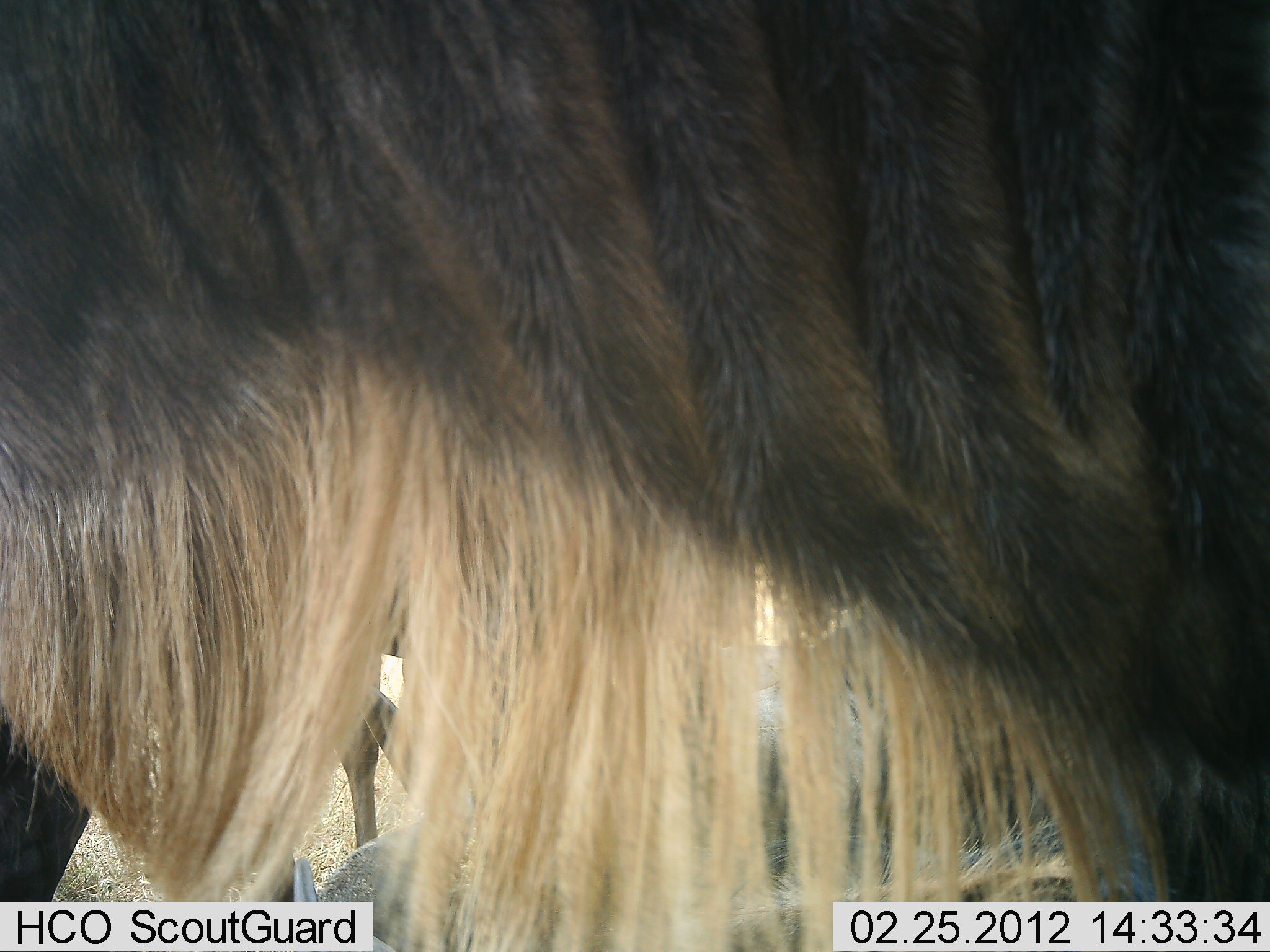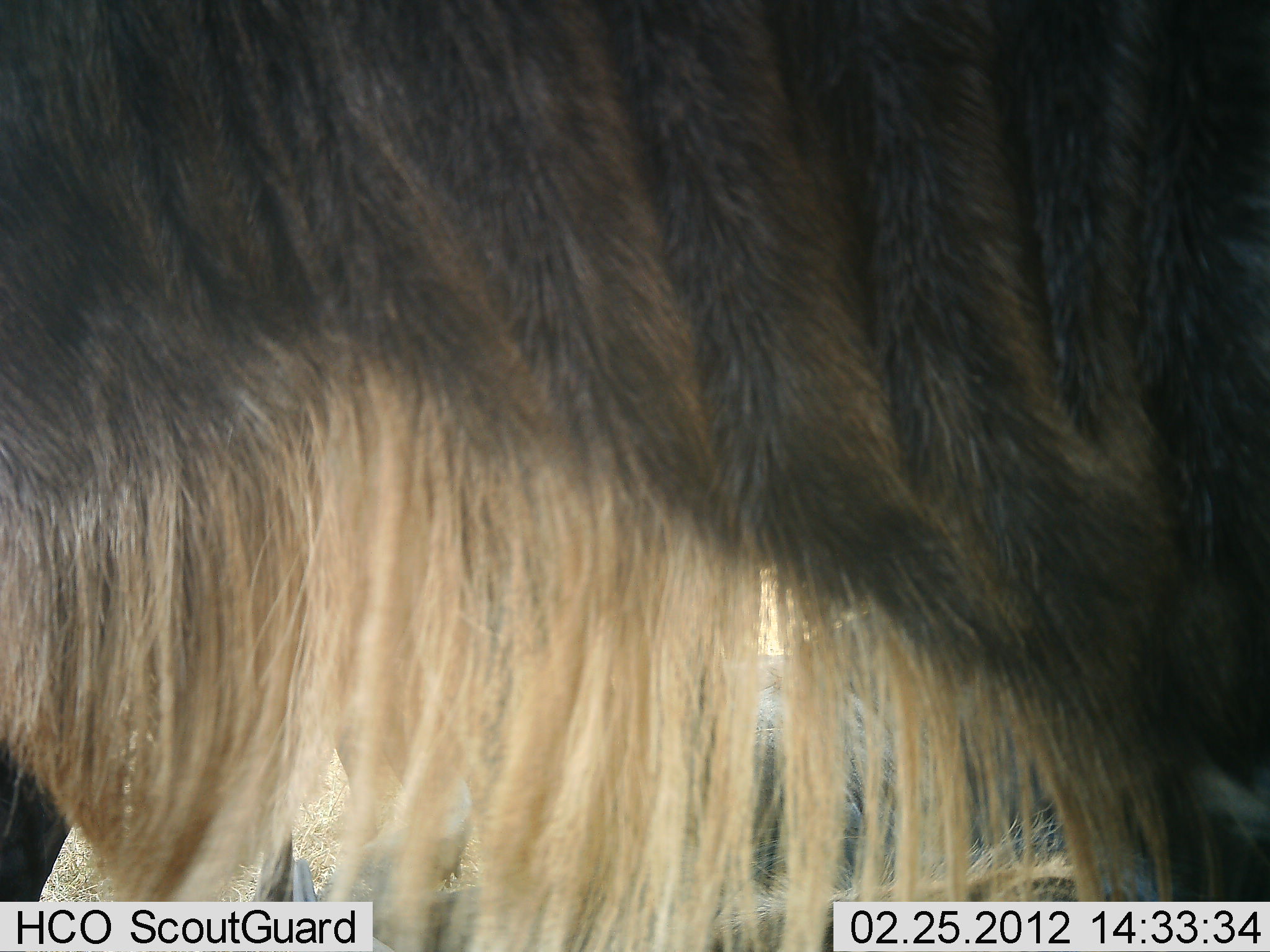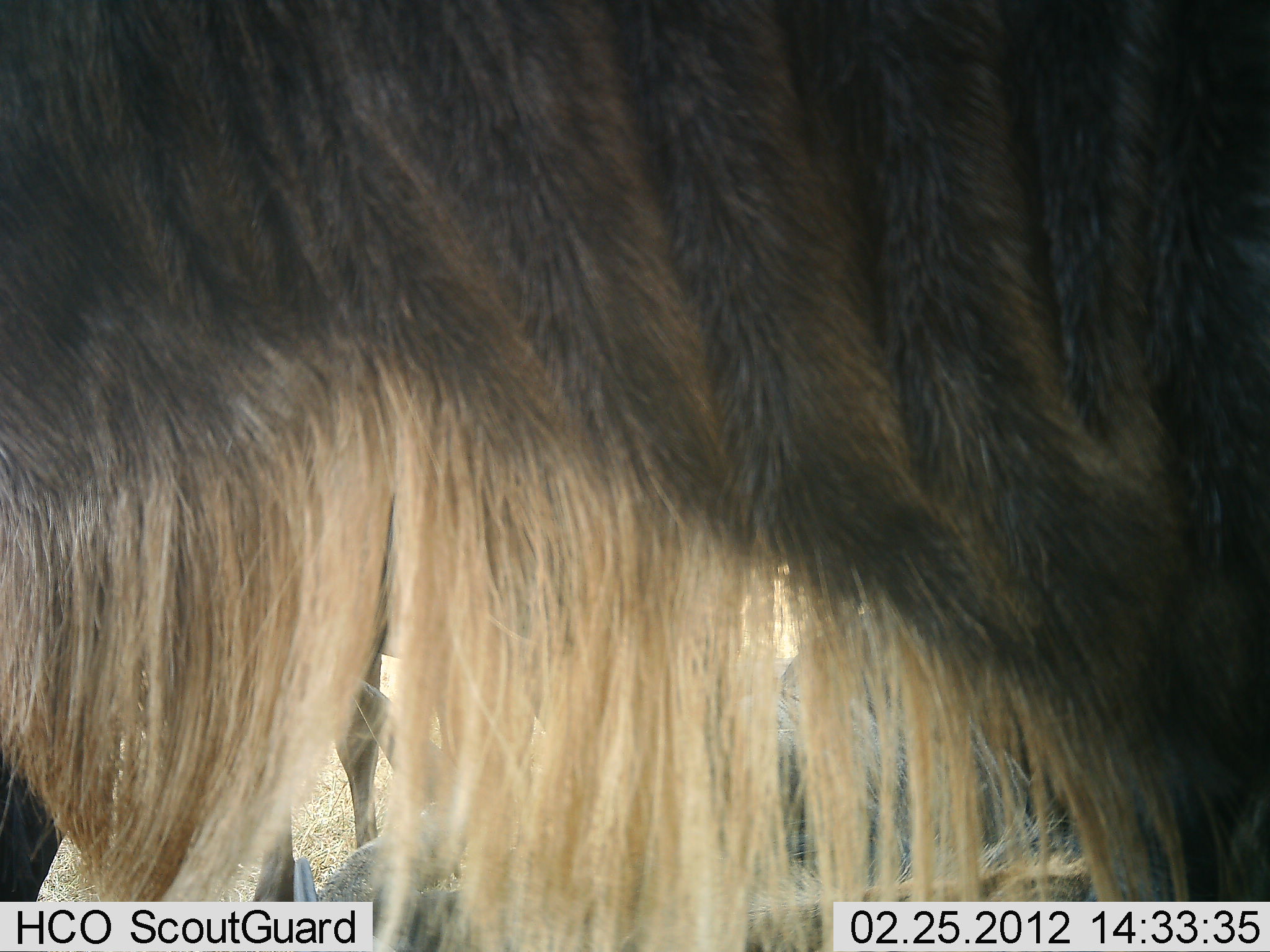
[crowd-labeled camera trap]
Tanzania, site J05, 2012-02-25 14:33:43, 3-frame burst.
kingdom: Animalia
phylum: Chordata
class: Mammalia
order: Artiodactyla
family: Bovidae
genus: Connochaetes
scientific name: Connochaetes taurinus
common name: blue wildebeest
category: wildebeest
Wildebeest (blue wildebeest) (Connochaetes taurinus), count 4. Behavior (volunteer vote fractions): standing 100%, resting 83%, moving 0%, interacting 0%. Young present (vote fraction): 0%. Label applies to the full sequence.